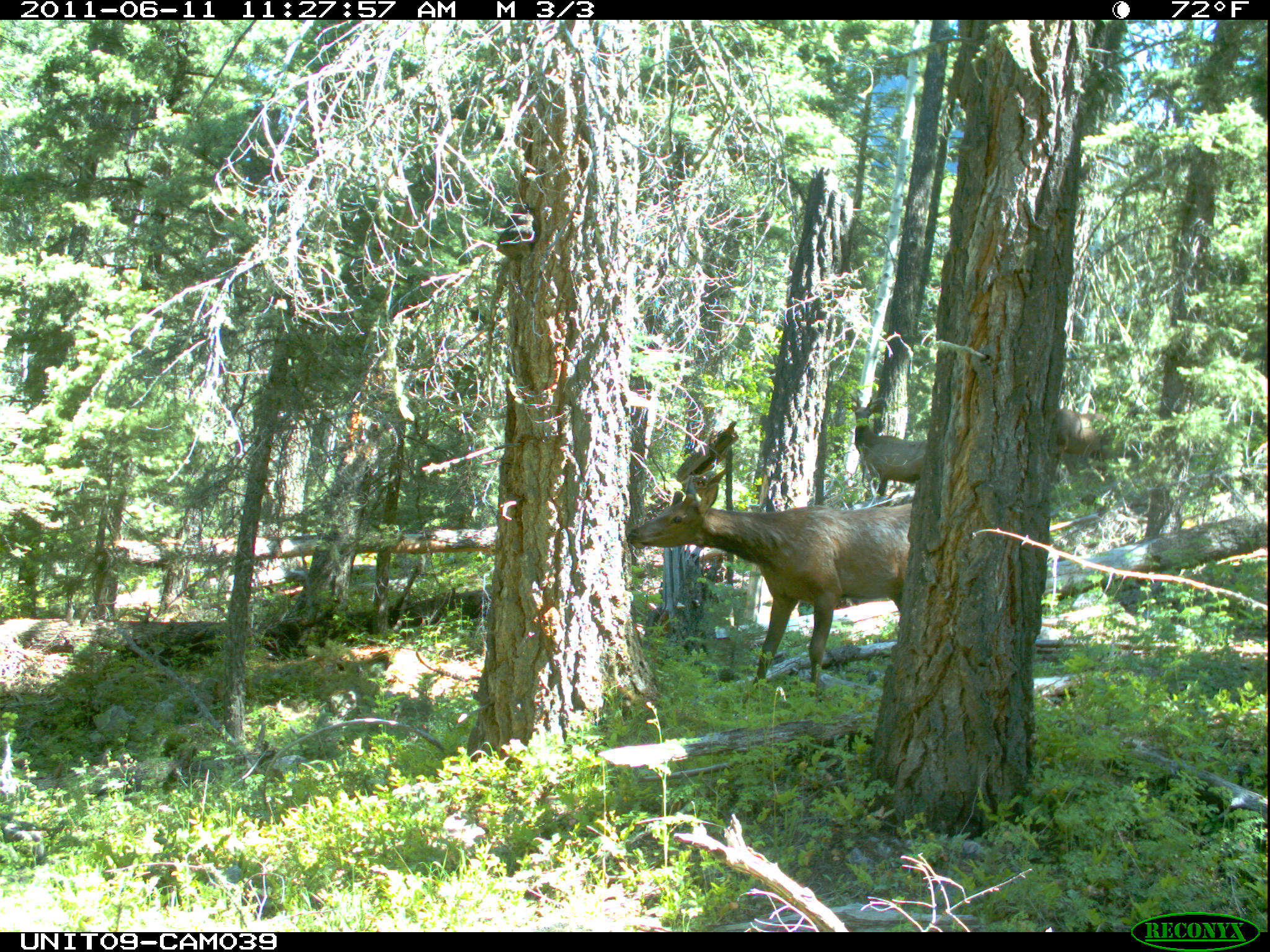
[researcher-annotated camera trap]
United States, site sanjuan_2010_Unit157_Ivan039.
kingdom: Animalia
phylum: Chordata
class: Mammalia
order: Artiodactyla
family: Cervidae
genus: Cervus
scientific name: Cervus elaphus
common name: red deer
Cervus elaphus (red deer).